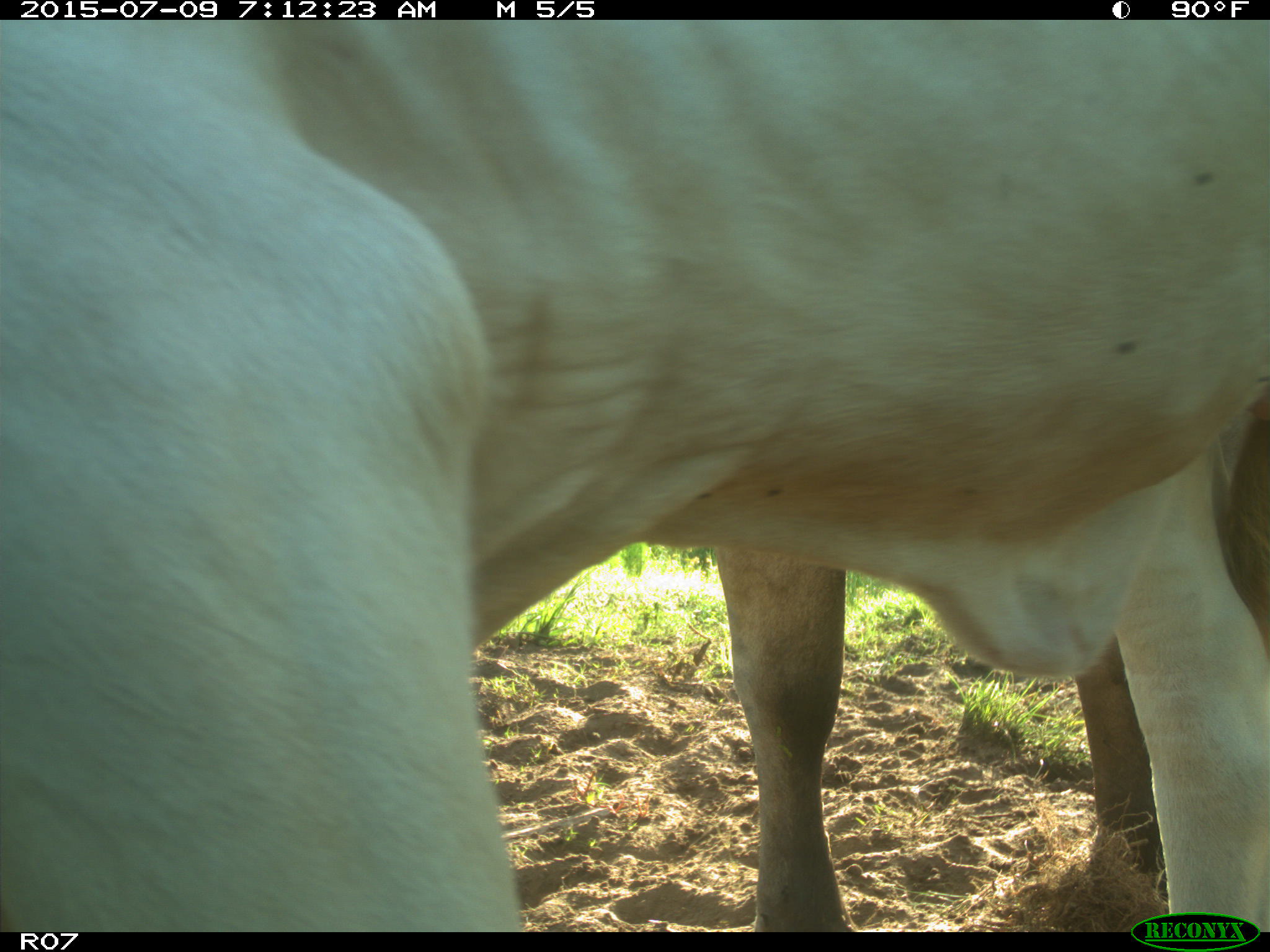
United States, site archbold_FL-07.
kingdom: Animalia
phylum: Chordata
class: Mammalia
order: Artiodactyla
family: Bovidae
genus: Bos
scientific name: Bos taurus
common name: domestic cow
Bos taurus (domestic cow).